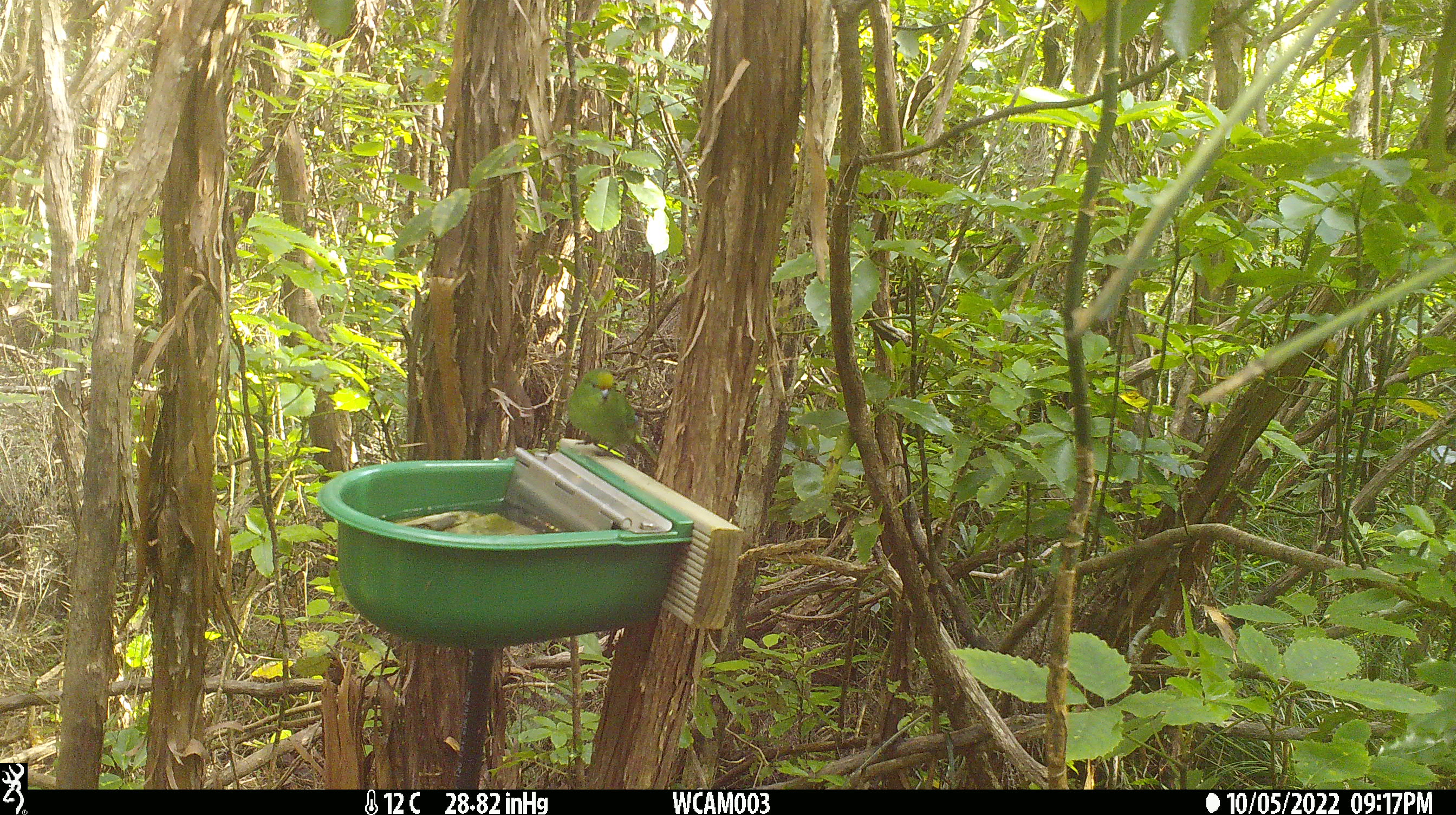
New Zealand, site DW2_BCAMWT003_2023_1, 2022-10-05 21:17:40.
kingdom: Animalia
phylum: Chordata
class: Aves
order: Psittaciformes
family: Psittaculidae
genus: Cyanoramphus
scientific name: Cyanoramphus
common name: parakeet